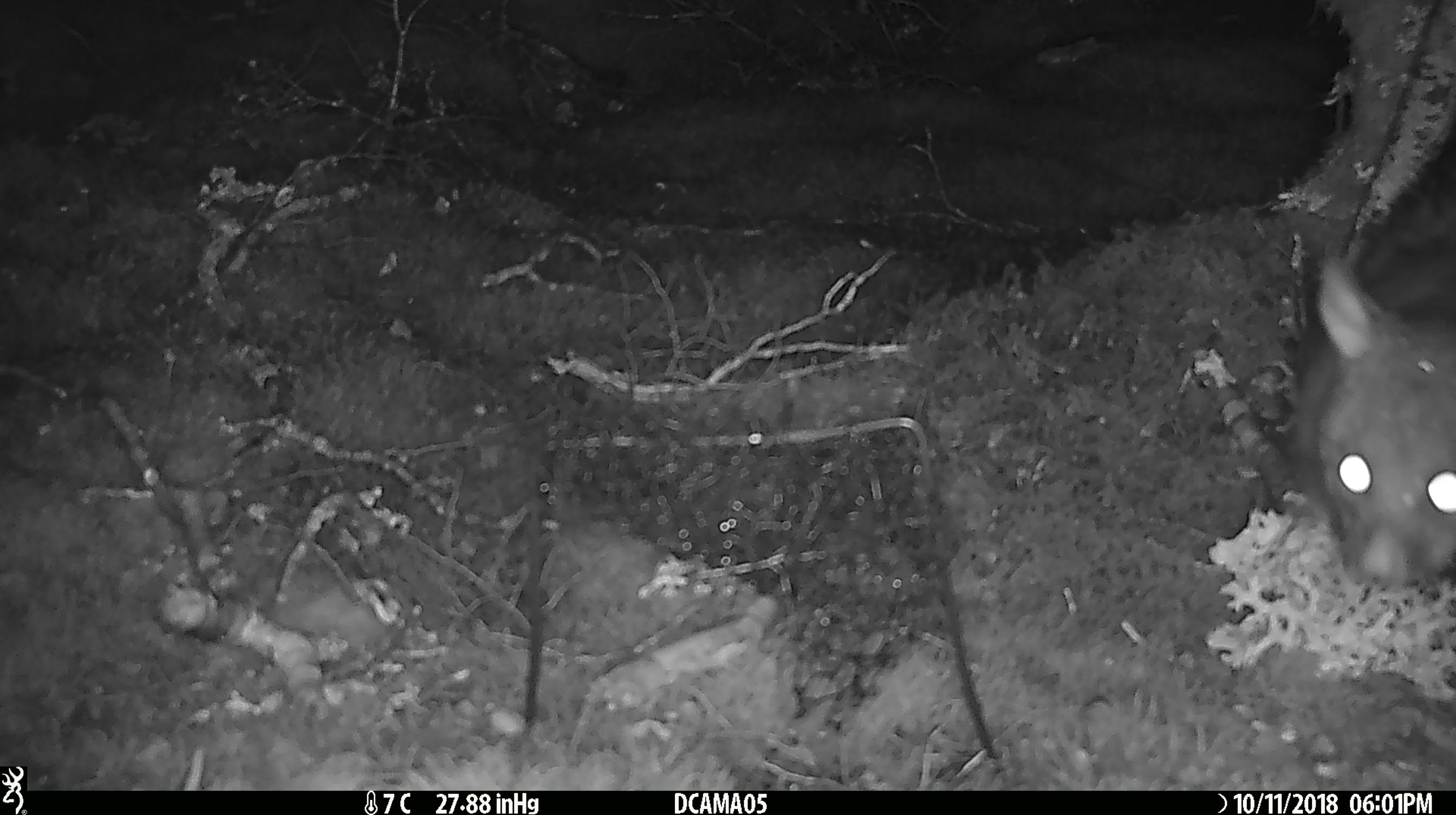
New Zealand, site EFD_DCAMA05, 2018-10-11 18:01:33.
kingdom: Animalia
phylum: Chordata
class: Mammalia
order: Diprotodontia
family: Phalangeridae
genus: Trichosurus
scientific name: Trichosurus vulpecula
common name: common brushtail possum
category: possum